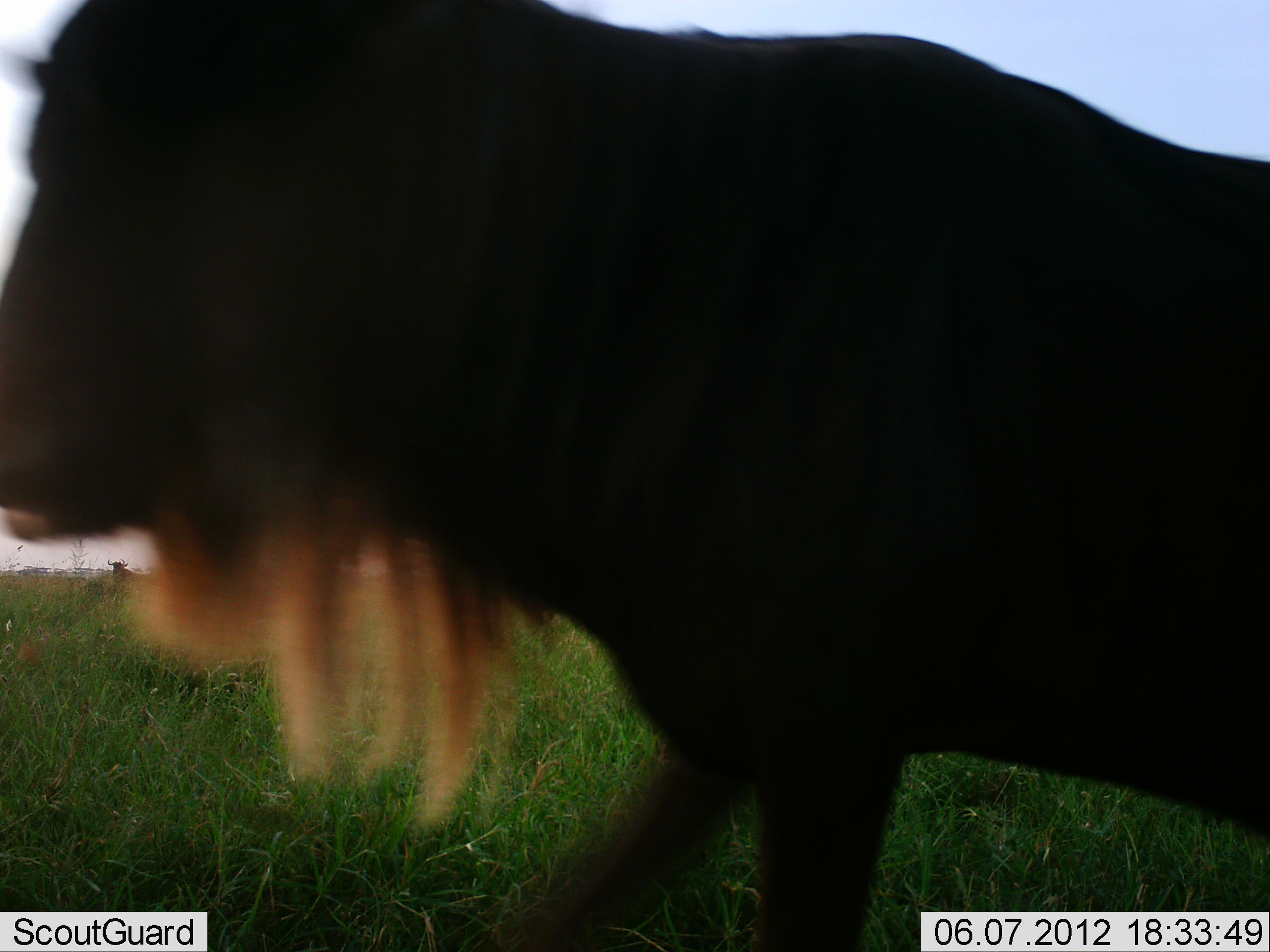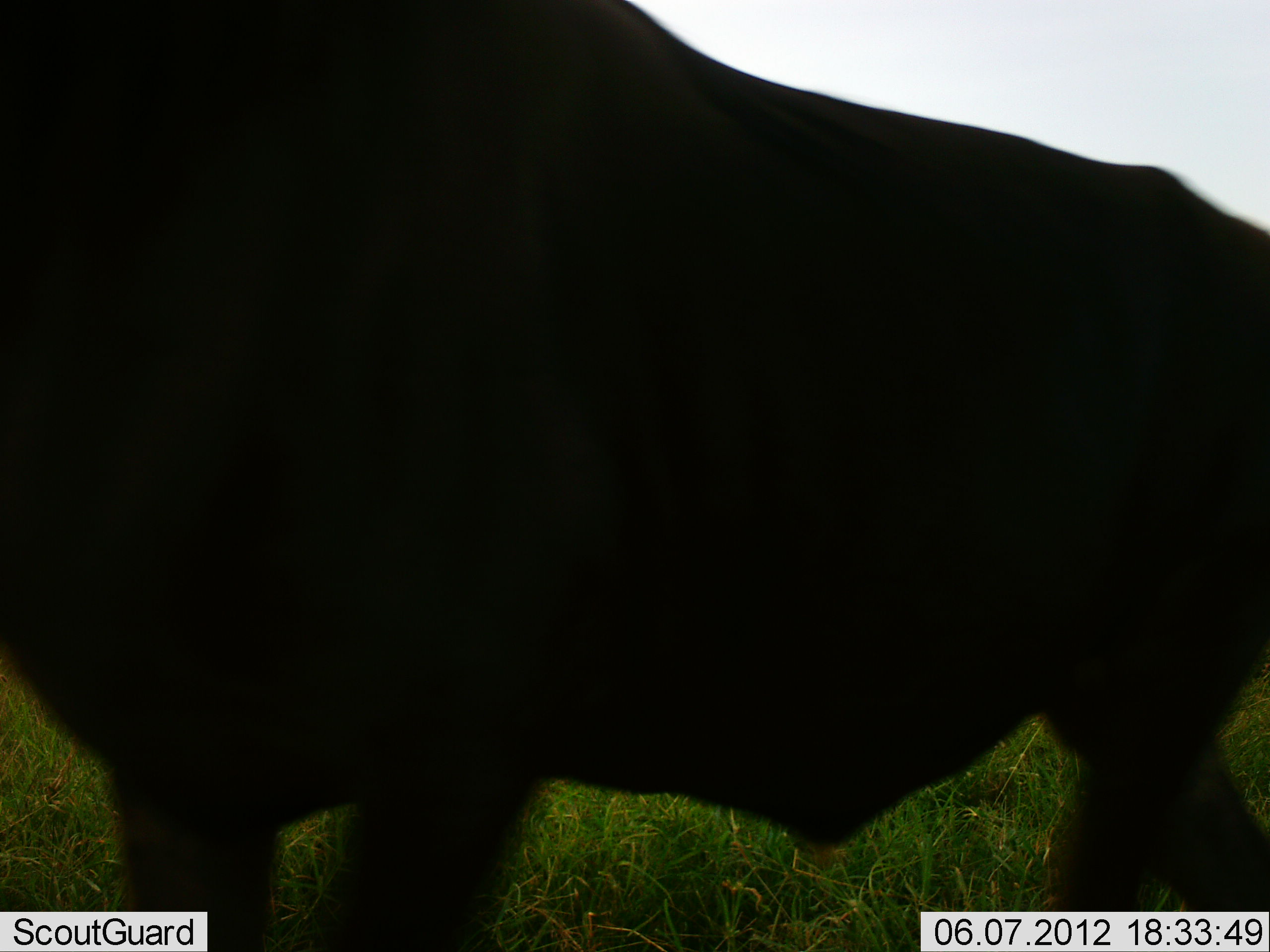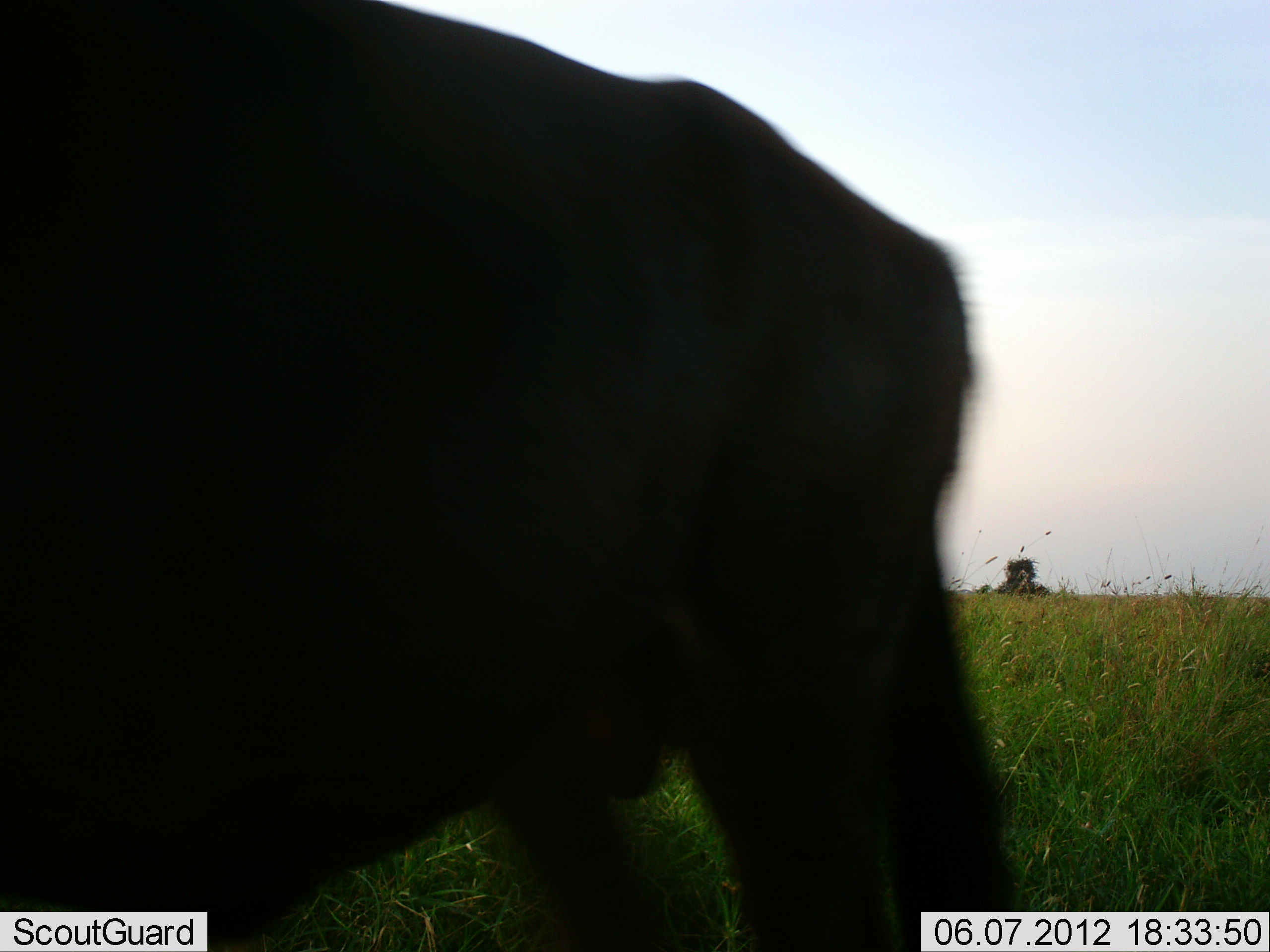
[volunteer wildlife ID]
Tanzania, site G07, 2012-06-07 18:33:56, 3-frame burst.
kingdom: Animalia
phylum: Chordata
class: Mammalia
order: Artiodactyla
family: Bovidae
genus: Connochaetes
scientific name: Connochaetes taurinus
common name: blue wildebeest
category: wildebeest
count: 1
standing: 30%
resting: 0%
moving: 80%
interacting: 0%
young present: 0%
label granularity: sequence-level